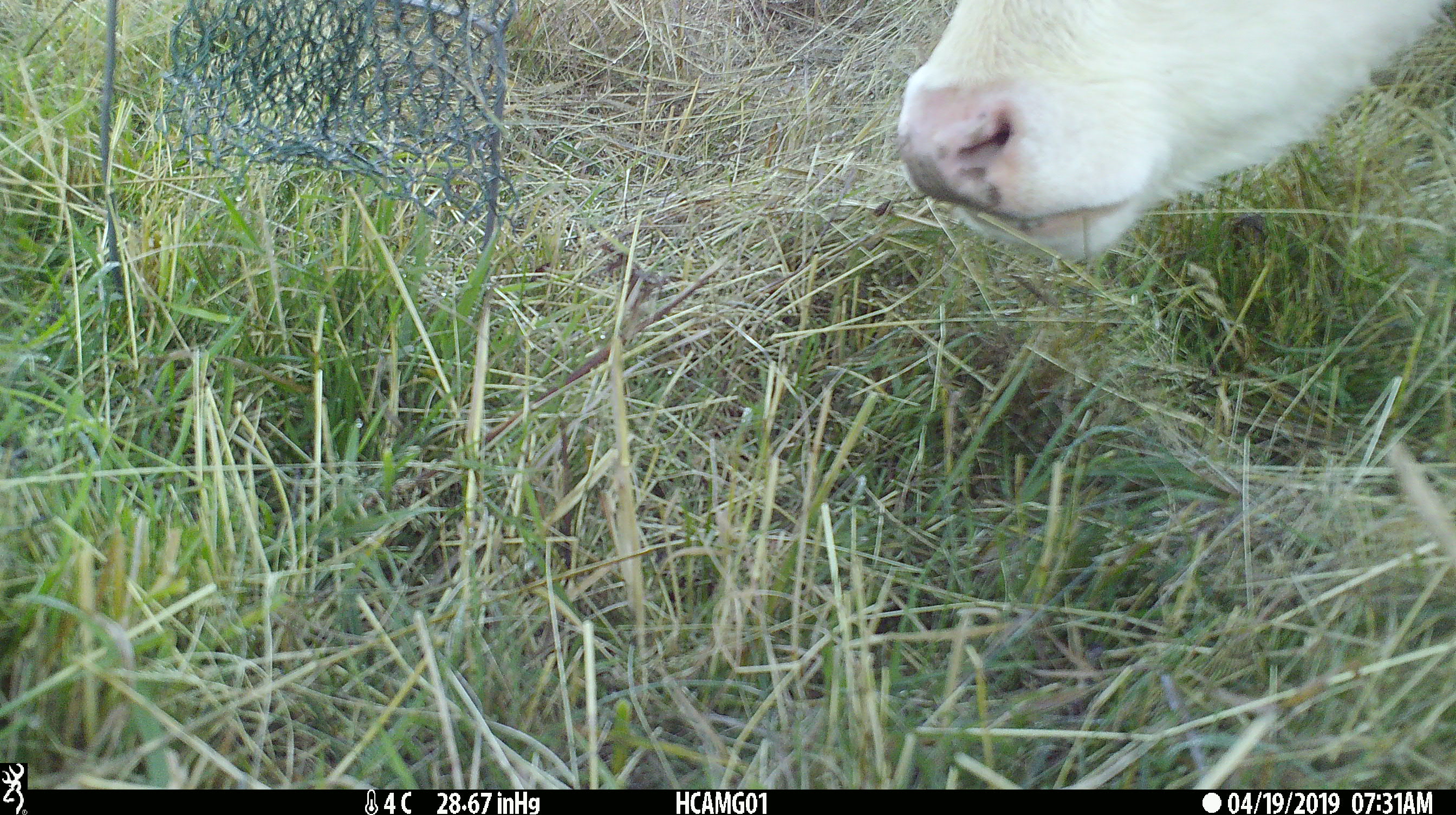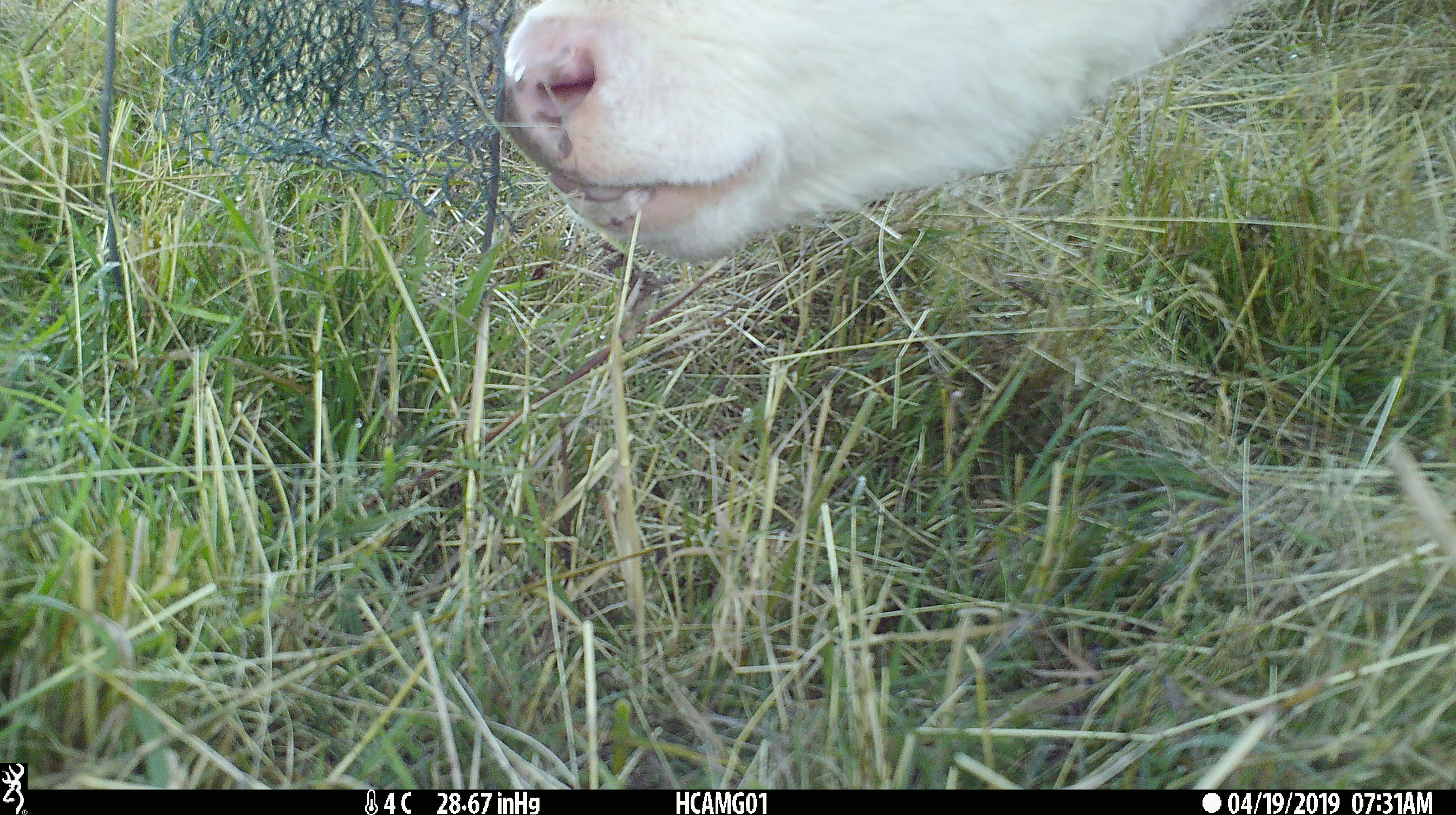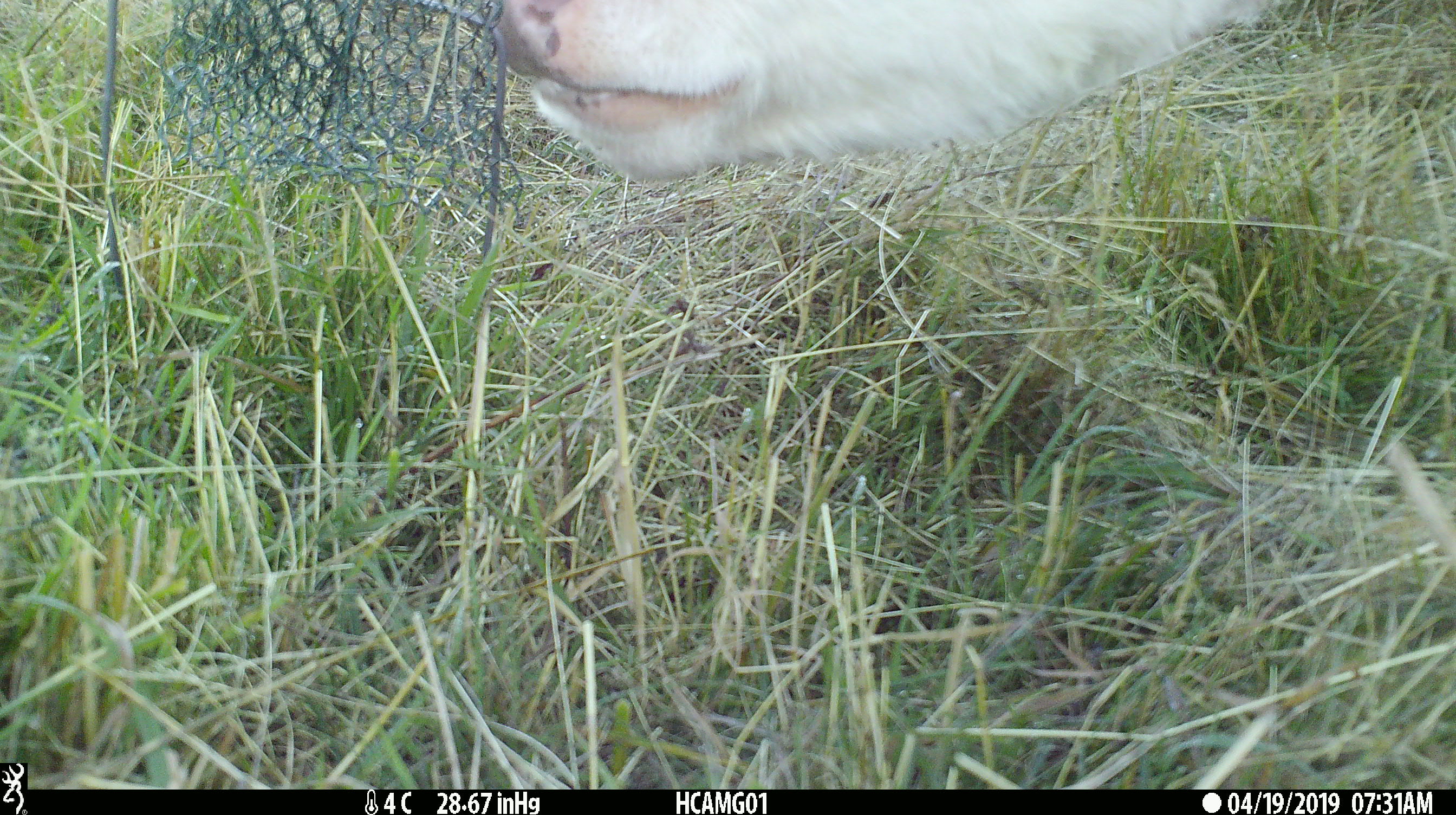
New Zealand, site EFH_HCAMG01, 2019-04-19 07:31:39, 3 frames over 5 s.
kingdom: Animalia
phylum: Chordata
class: Mammalia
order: Artiodactyla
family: Bovidae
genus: Bos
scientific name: Bos taurus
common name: domestic cow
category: cow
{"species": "cow (domestic cow) (Bos taurus)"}